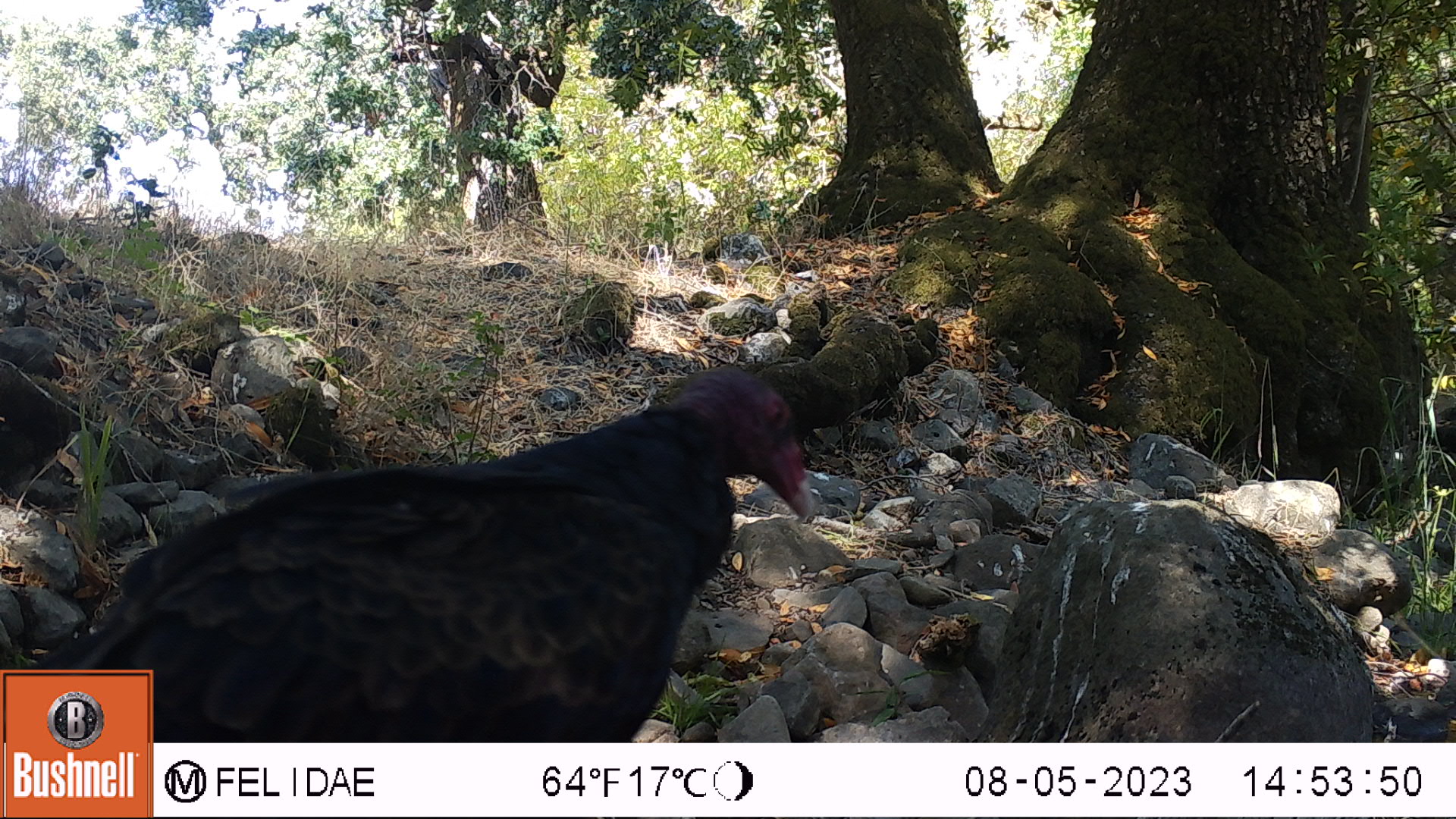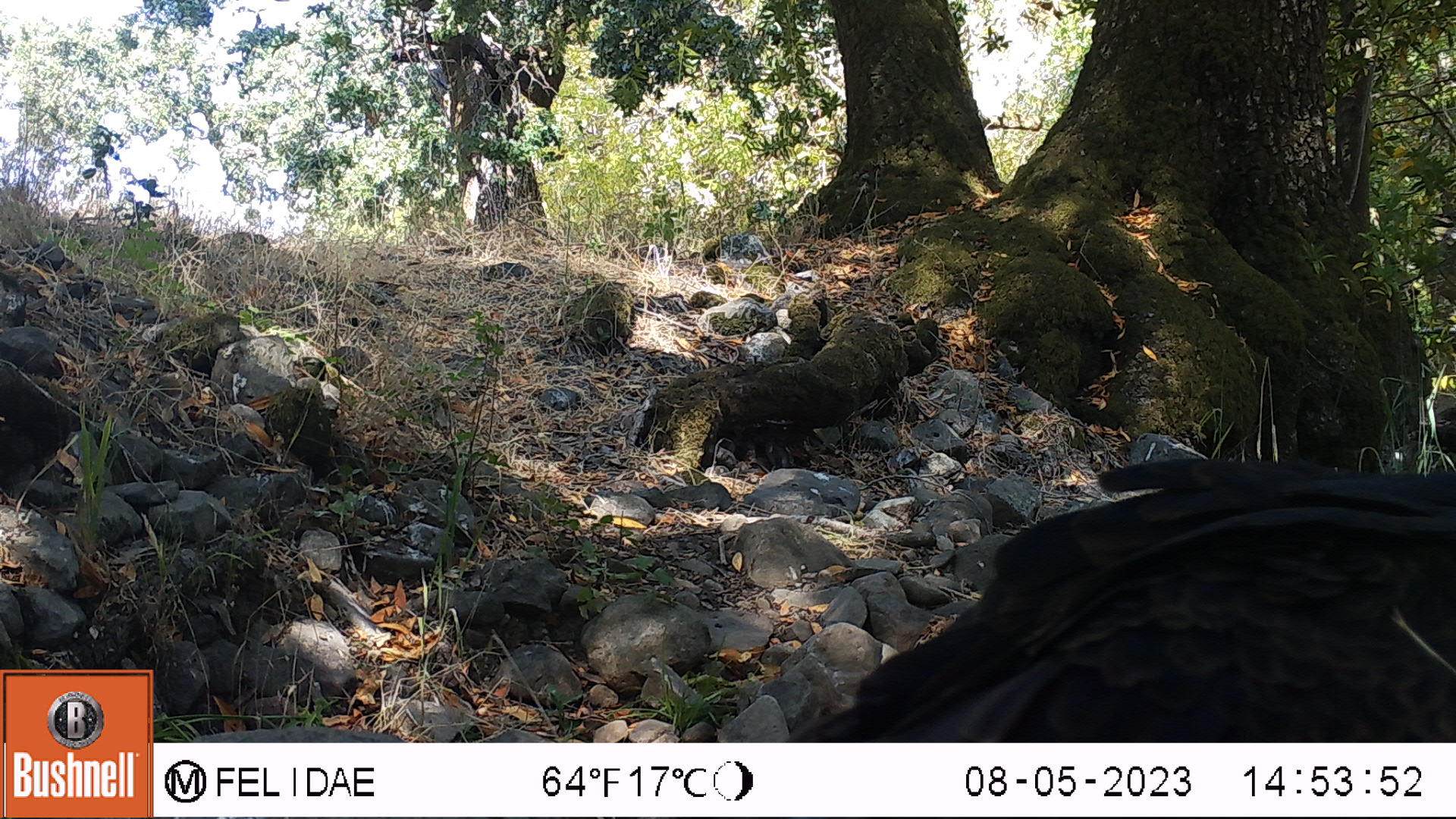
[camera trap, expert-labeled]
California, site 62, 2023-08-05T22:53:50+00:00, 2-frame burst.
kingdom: Animalia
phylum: Chordata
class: Aves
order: Galliformes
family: Phasianidae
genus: Meleagris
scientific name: Meleagris gallopavo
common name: turkey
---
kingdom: Animalia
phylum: Chordata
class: Aves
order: Cathartiformes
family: Cathartidae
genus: Cathartes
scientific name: Cathartes aura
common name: turkey vulture